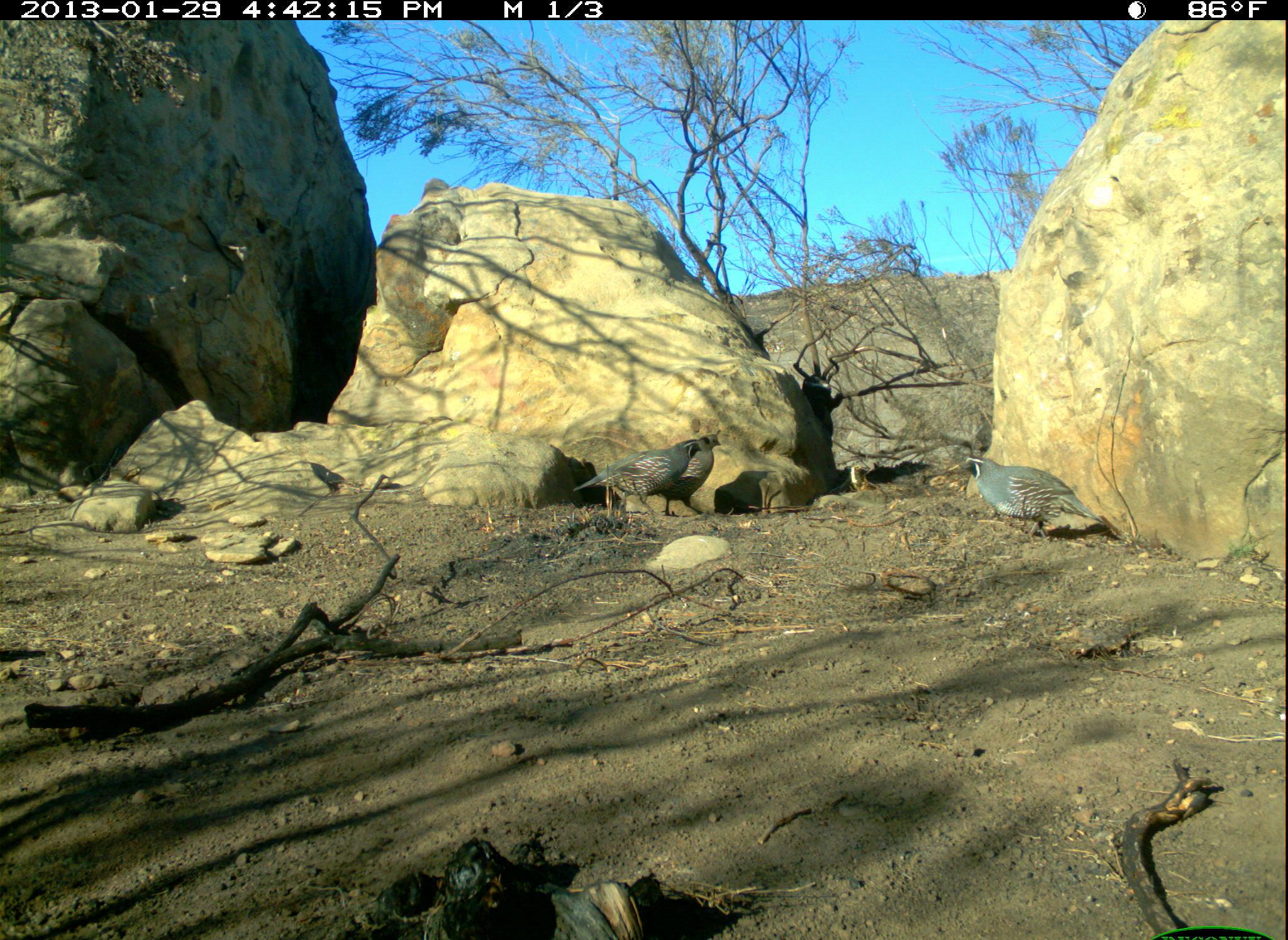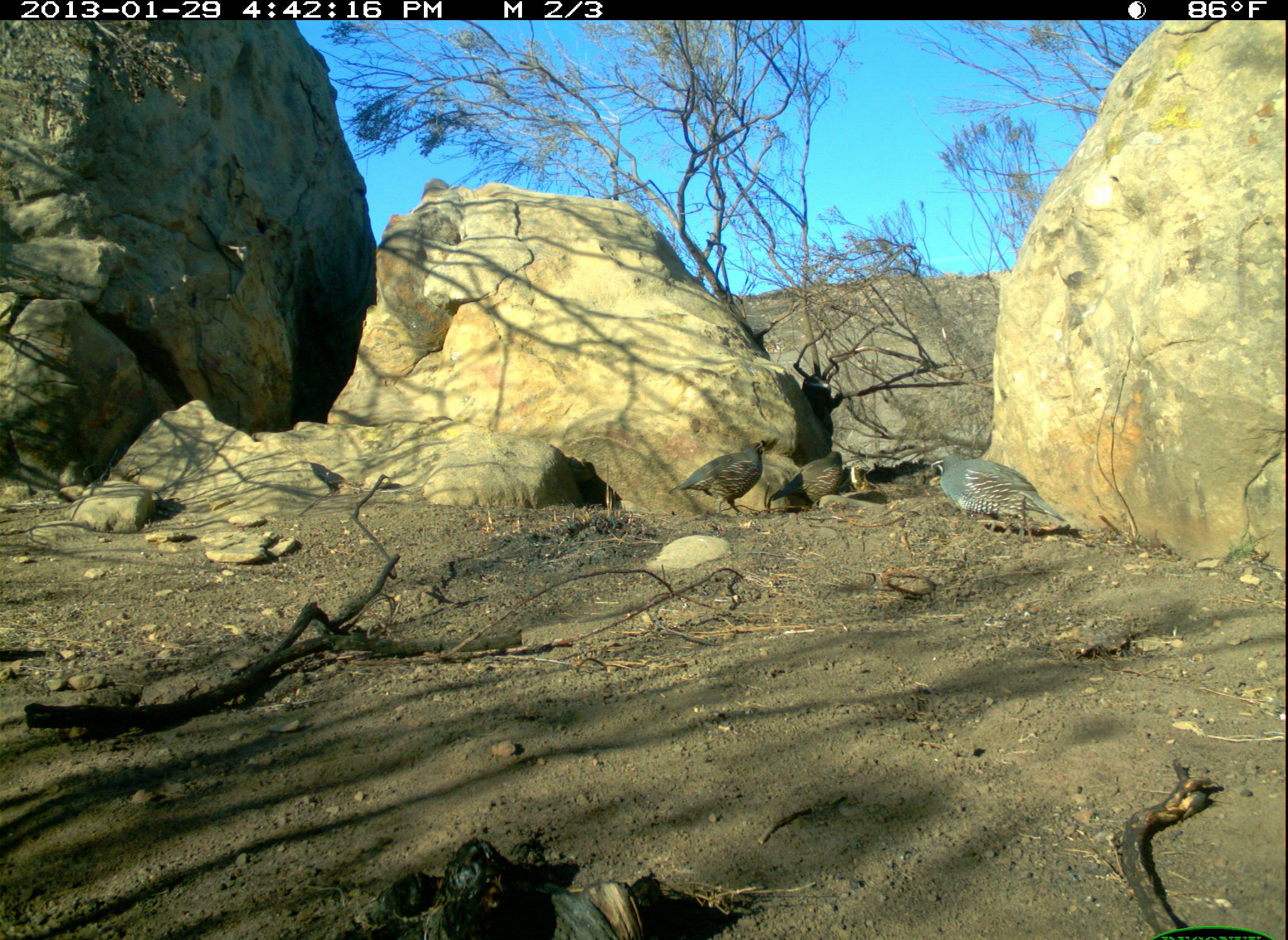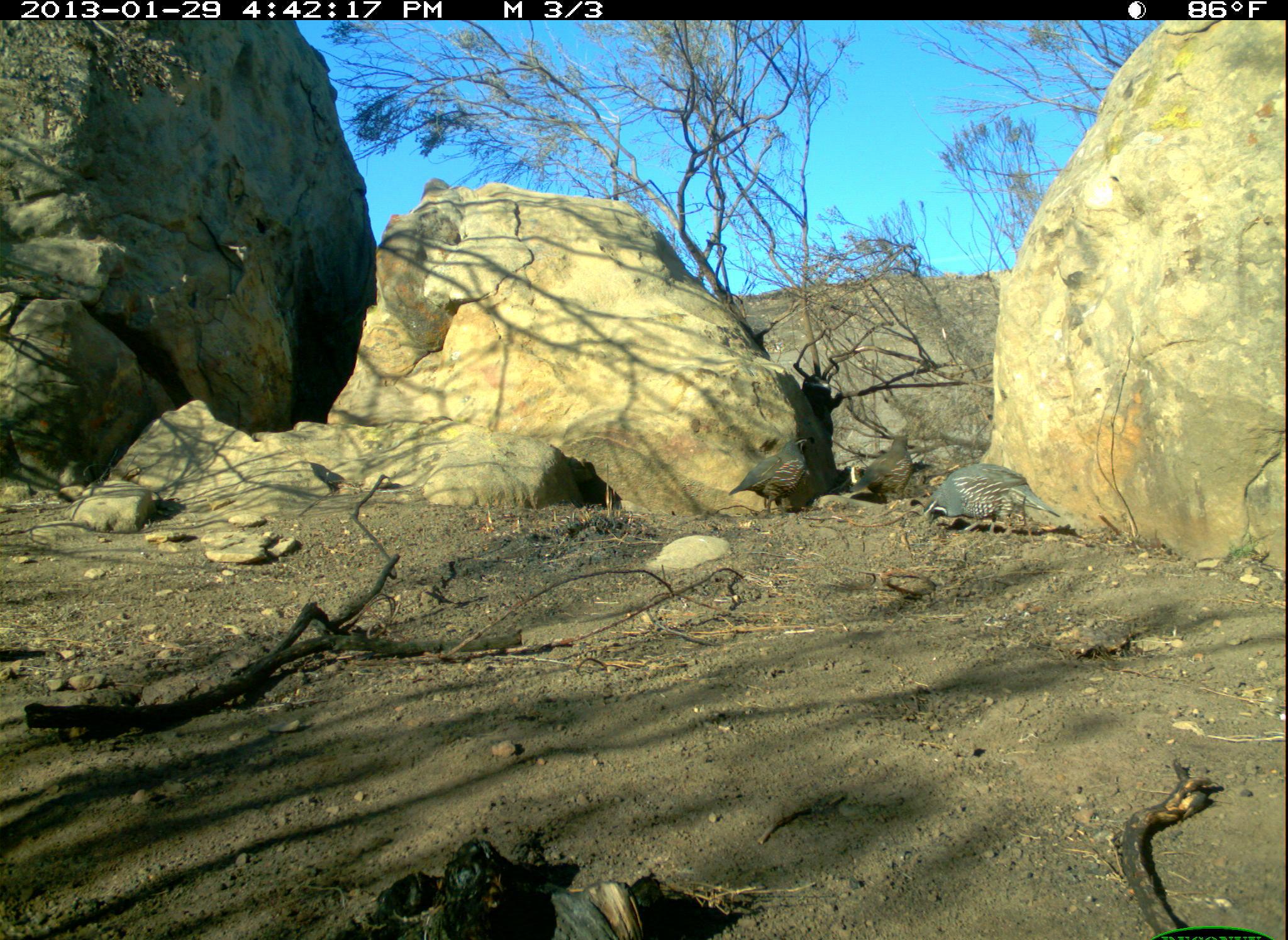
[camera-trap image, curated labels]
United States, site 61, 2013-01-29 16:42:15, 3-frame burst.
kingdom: Animalia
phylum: Chordata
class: Aves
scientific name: Aves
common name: bird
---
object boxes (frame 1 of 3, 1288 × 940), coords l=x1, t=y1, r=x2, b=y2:
bird: l=939, t=442, r=1109, b=553; l=568, t=424, r=750, b=524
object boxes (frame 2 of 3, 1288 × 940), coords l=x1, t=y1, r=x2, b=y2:
bird: l=923, t=441, r=1079, b=554; l=675, t=427, r=773, b=523; l=771, t=440, r=855, b=522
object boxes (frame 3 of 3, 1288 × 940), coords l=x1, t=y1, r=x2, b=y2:
bird: l=924, t=462, r=1066, b=536; l=733, t=430, r=832, b=515; l=848, t=425, r=921, b=506